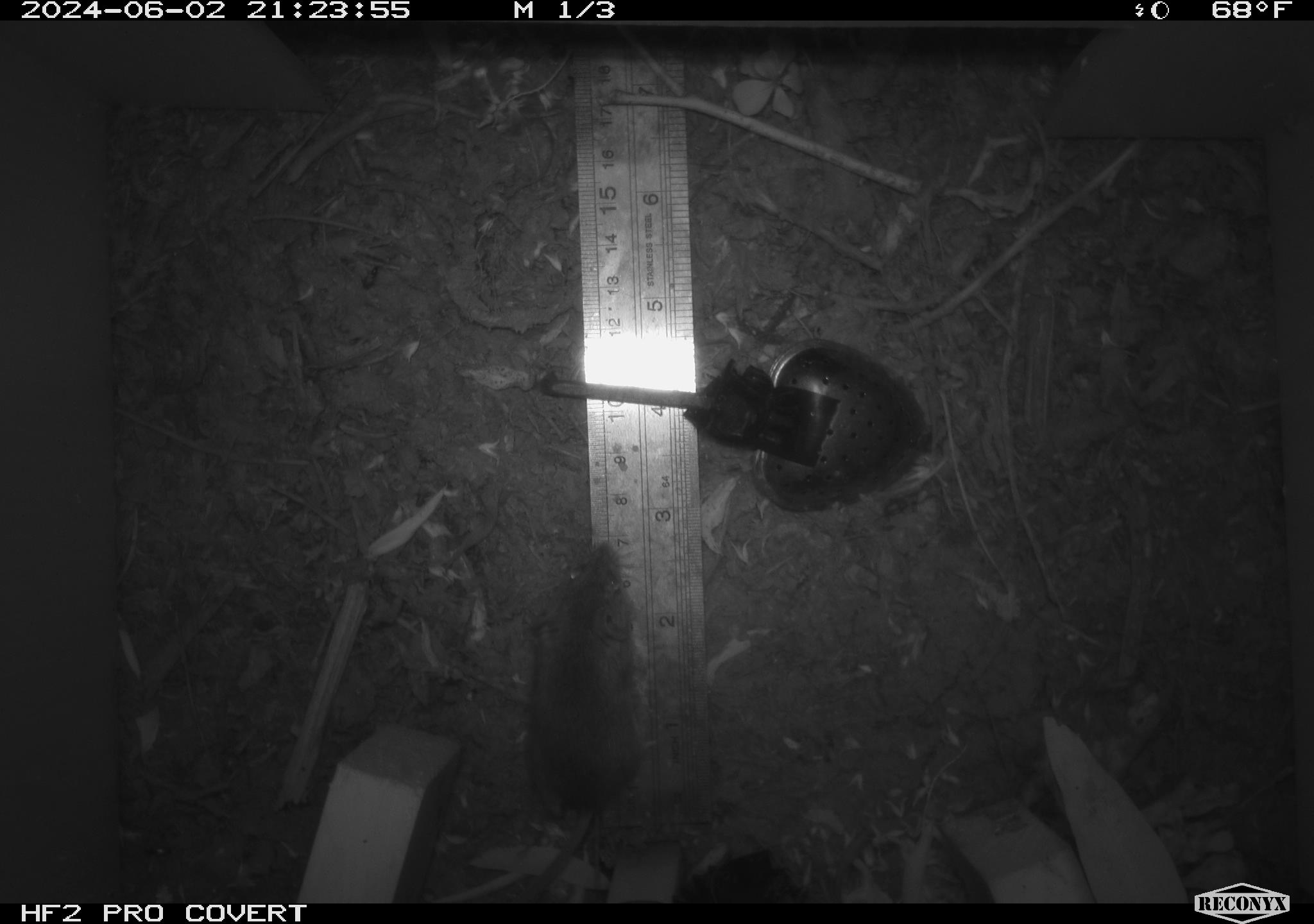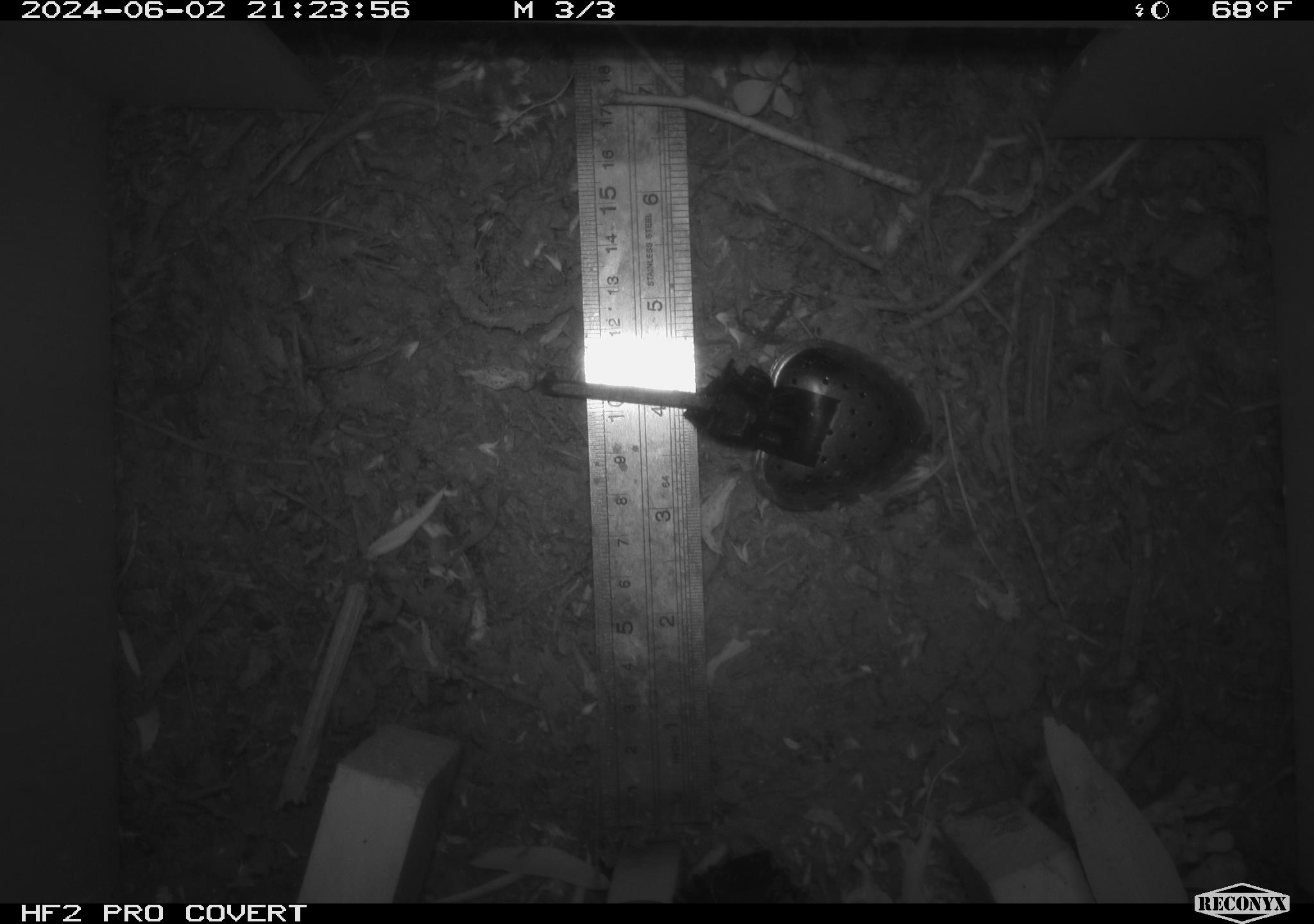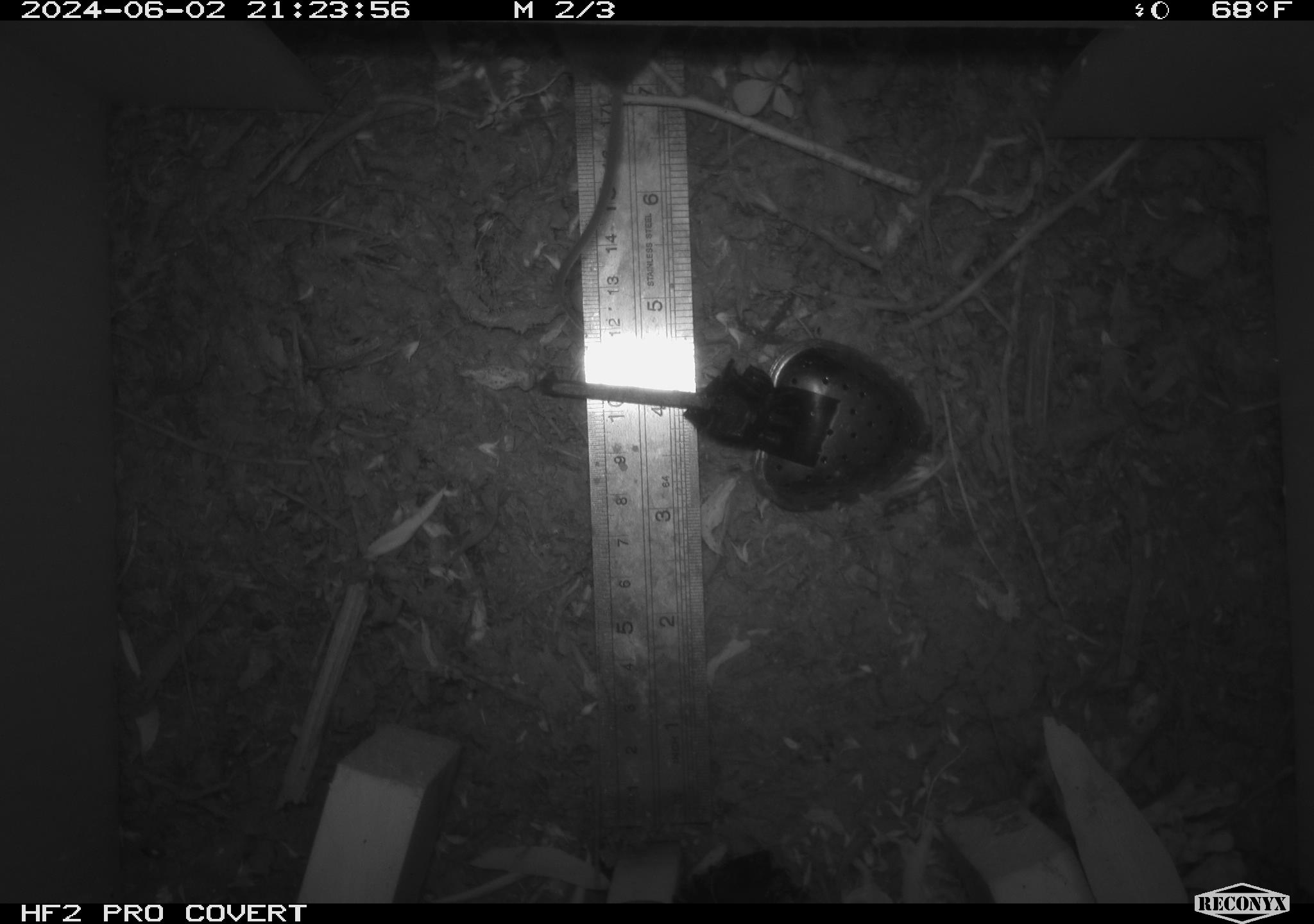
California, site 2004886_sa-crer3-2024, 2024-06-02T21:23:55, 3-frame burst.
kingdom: Animalia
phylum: Chordata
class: Mammalia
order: Rodentia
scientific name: Rodentia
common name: mouse species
Mouse species (Rodentia).